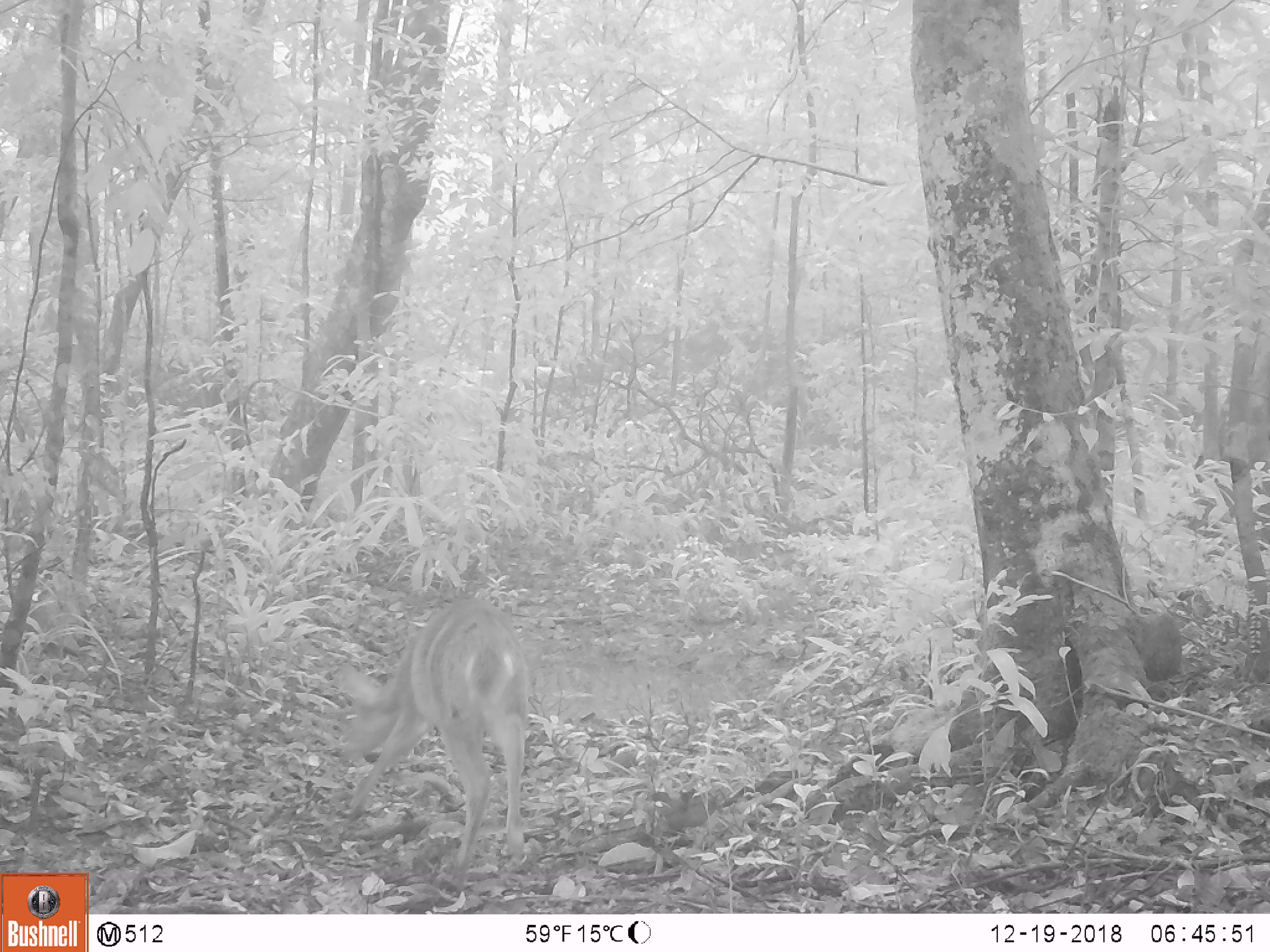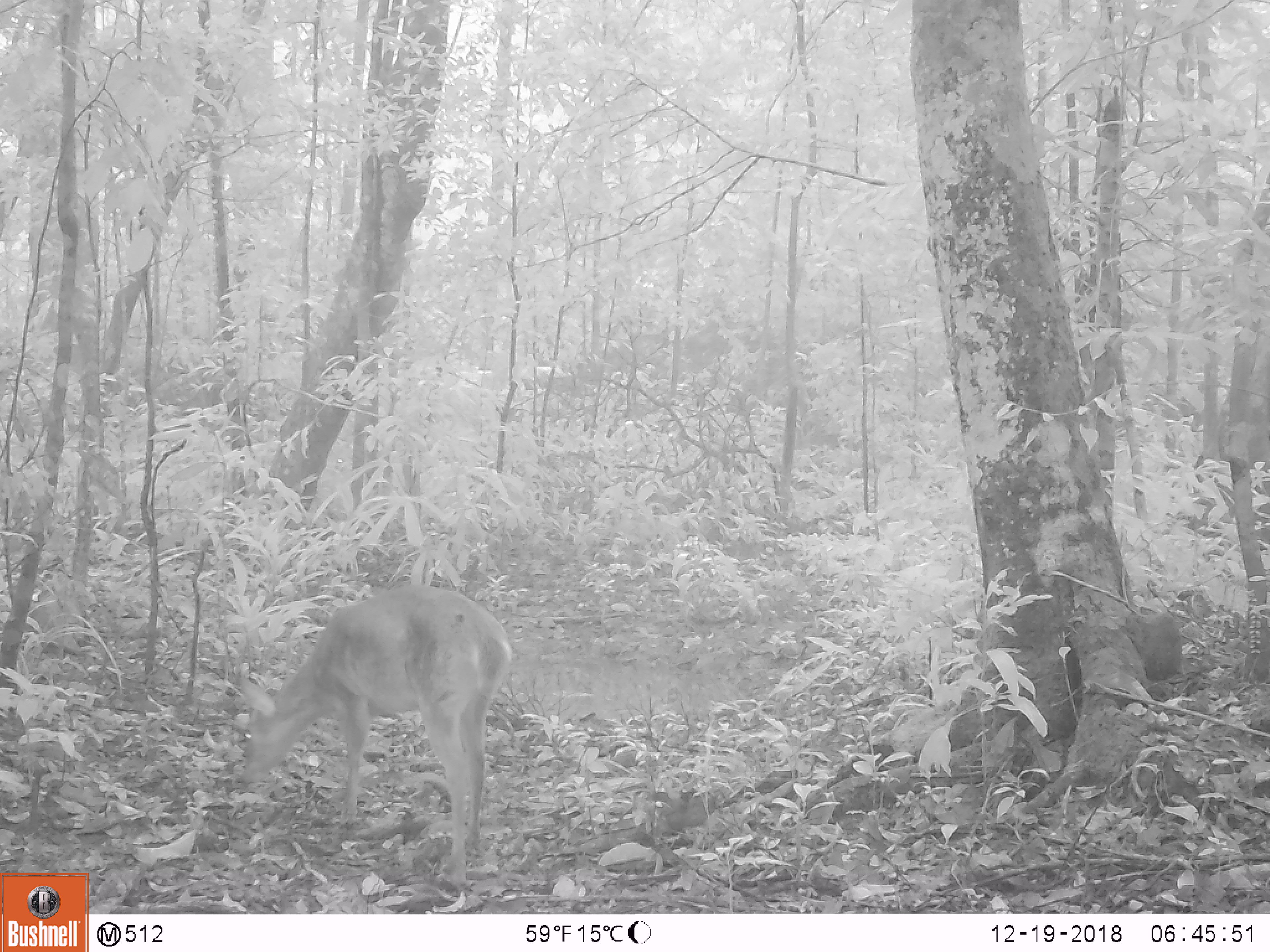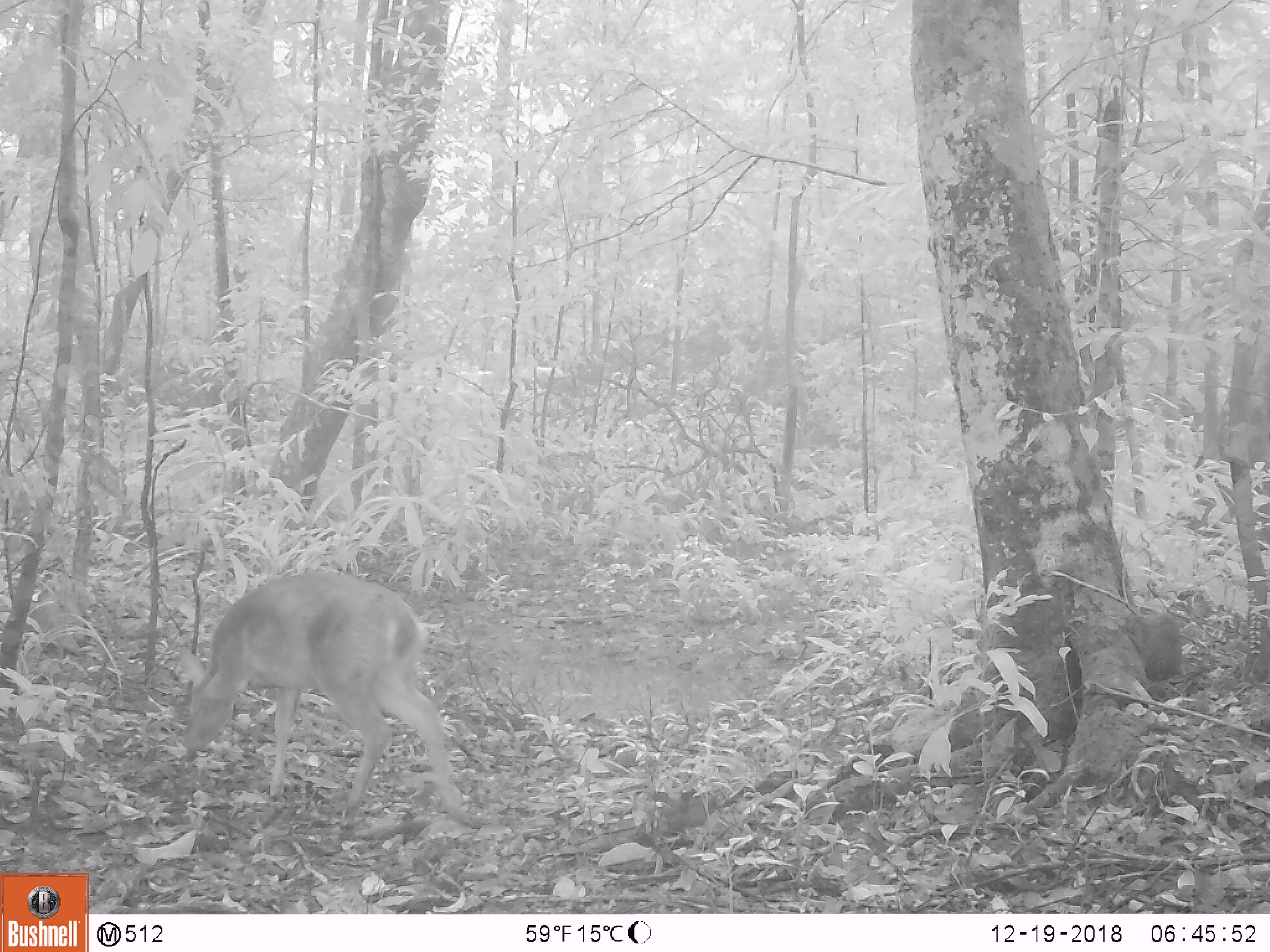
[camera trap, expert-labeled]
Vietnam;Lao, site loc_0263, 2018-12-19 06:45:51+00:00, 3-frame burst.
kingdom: Animalia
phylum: Chordata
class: Mammalia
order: Artiodactyla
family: Cervidae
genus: Muntiacus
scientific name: Muntiacus vuquangensis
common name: large-antlered muntjac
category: large antlered muntjac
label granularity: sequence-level